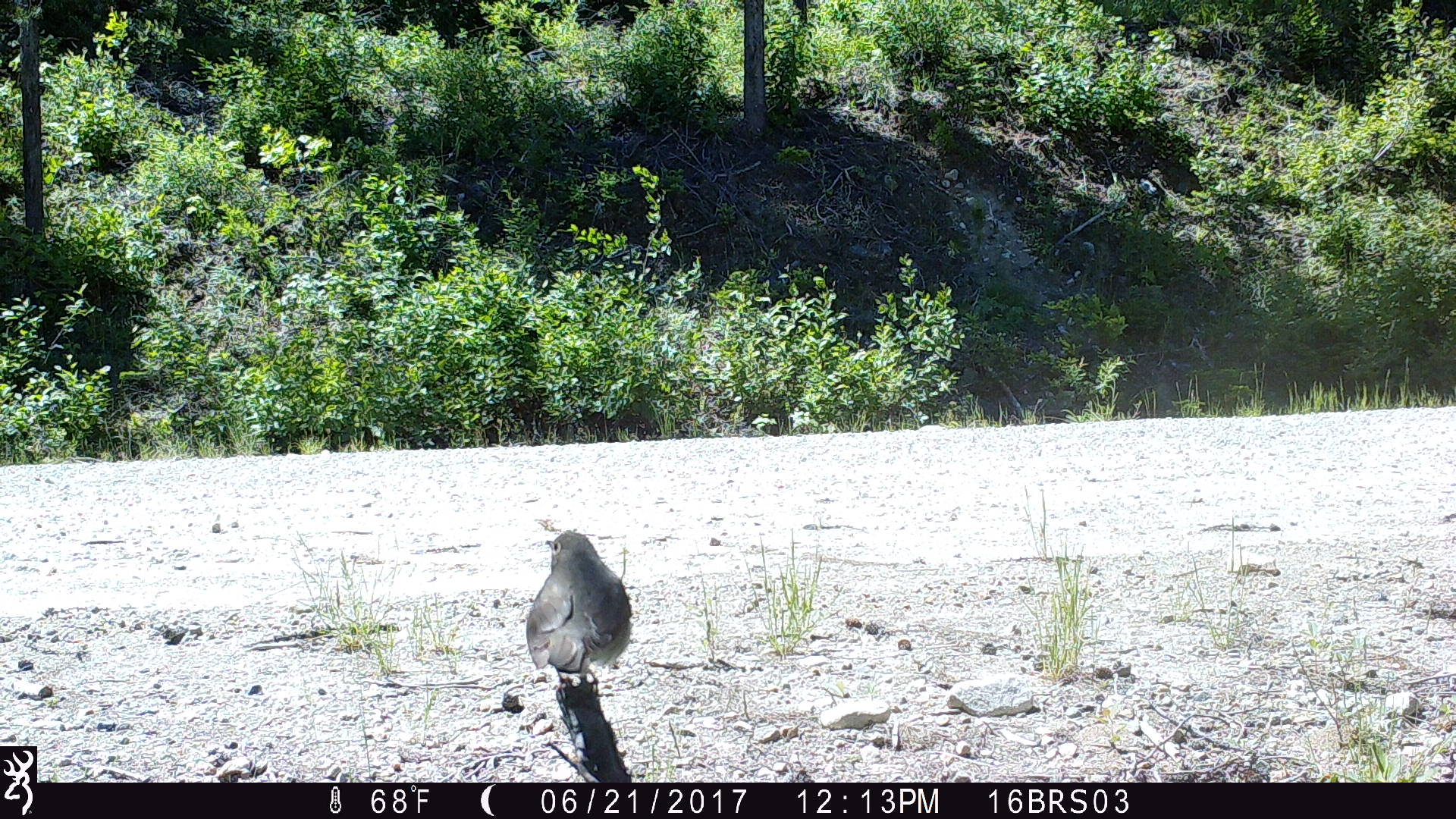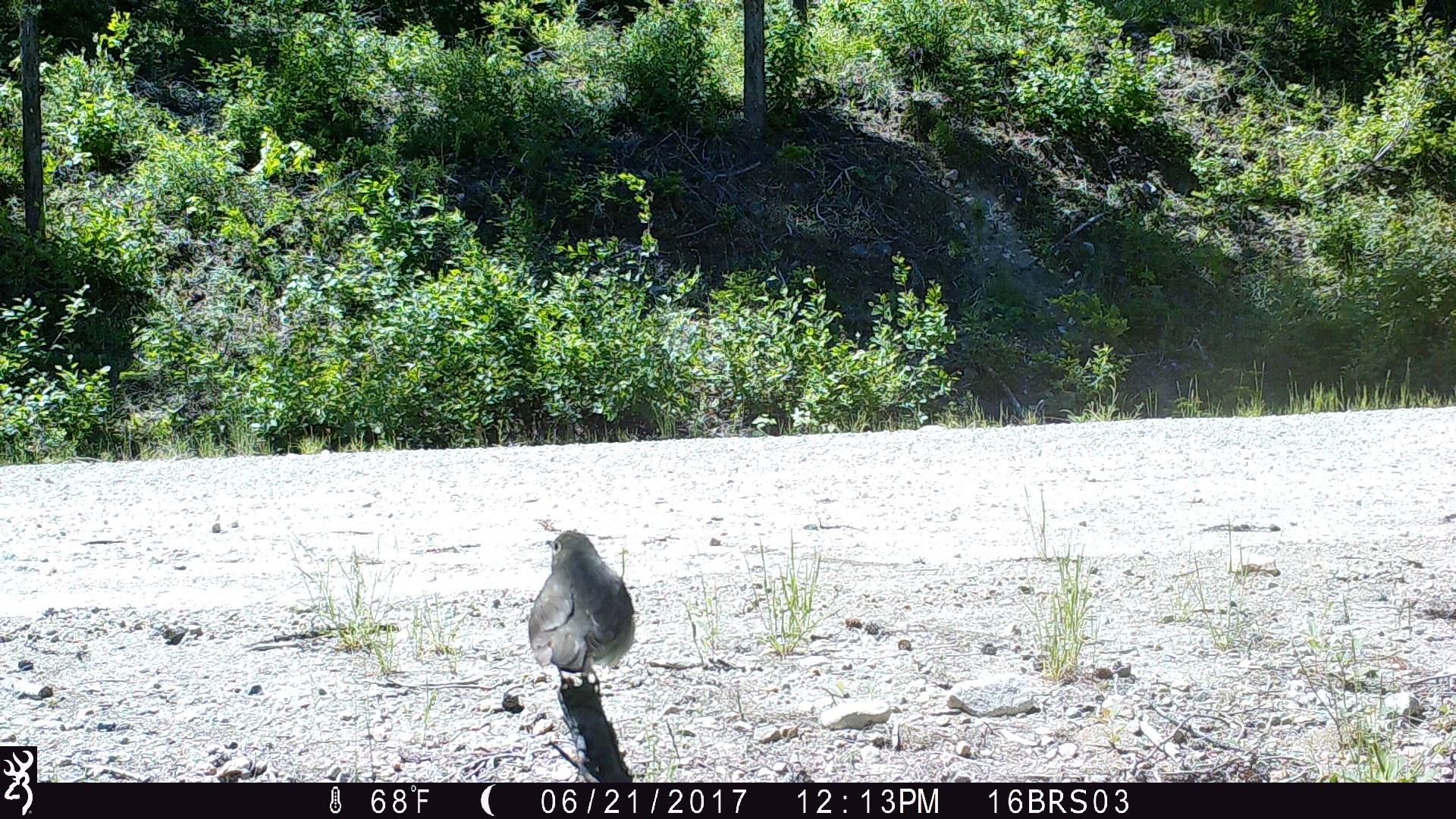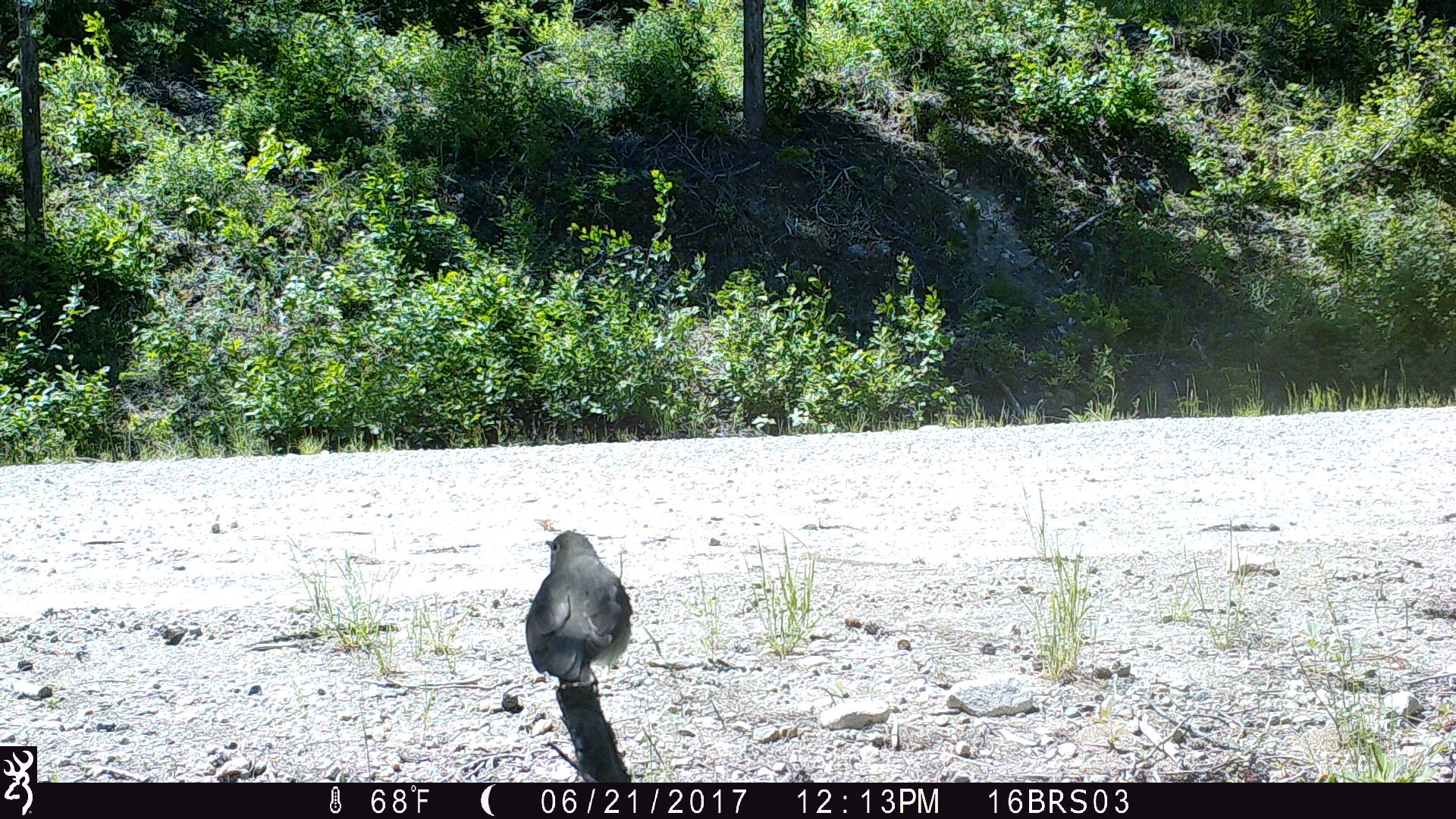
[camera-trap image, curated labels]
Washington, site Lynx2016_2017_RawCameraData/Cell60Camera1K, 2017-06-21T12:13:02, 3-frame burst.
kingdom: Animalia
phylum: Chordata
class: Aves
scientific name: Aves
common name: birds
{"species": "Aves (birds)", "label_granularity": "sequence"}